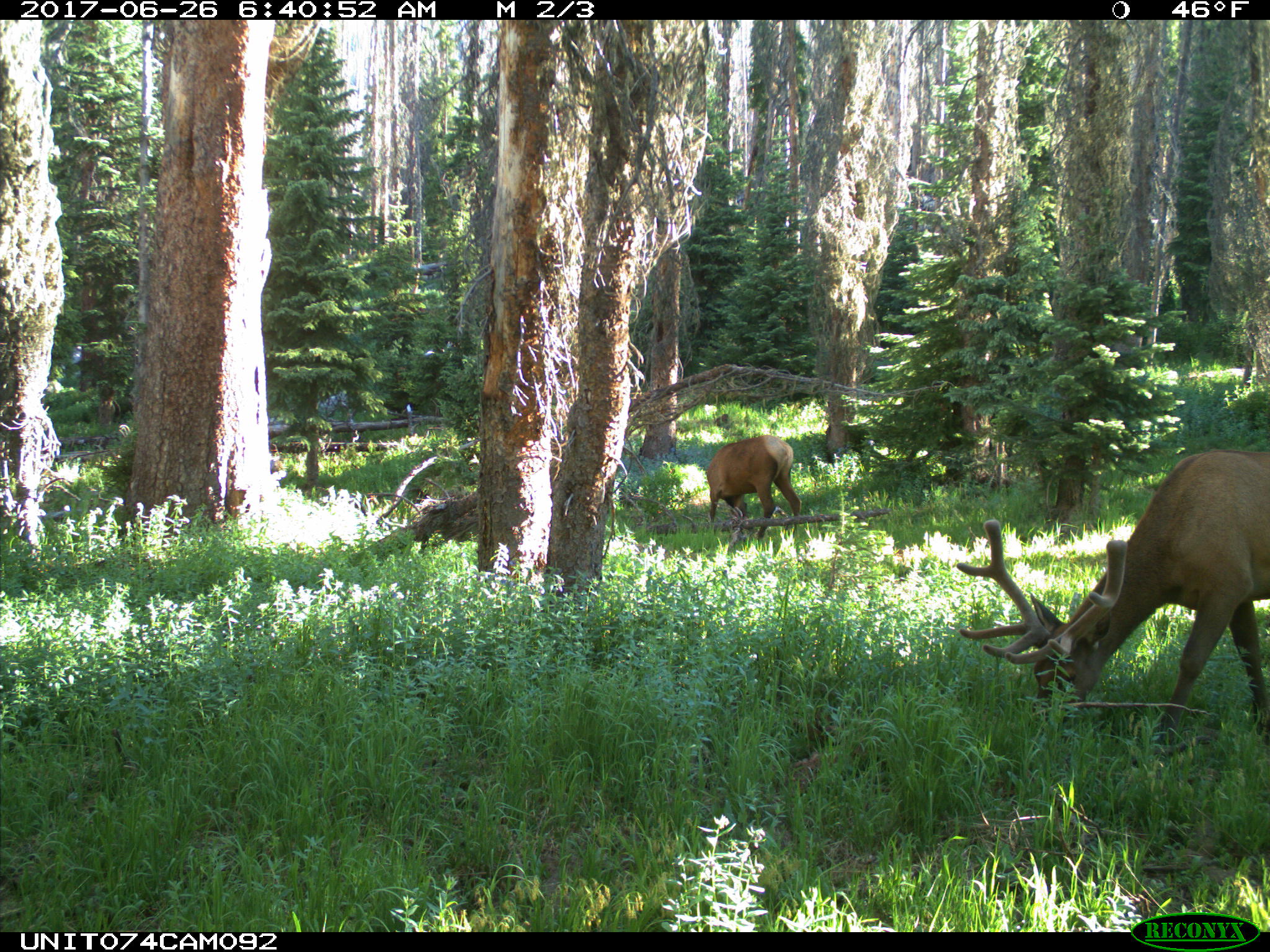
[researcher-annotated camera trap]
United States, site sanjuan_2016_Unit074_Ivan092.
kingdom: Animalia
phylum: Chordata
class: Mammalia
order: Artiodactyla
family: Cervidae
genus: Cervus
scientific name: Cervus elaphus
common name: red deer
Cervus elaphus (red deer).